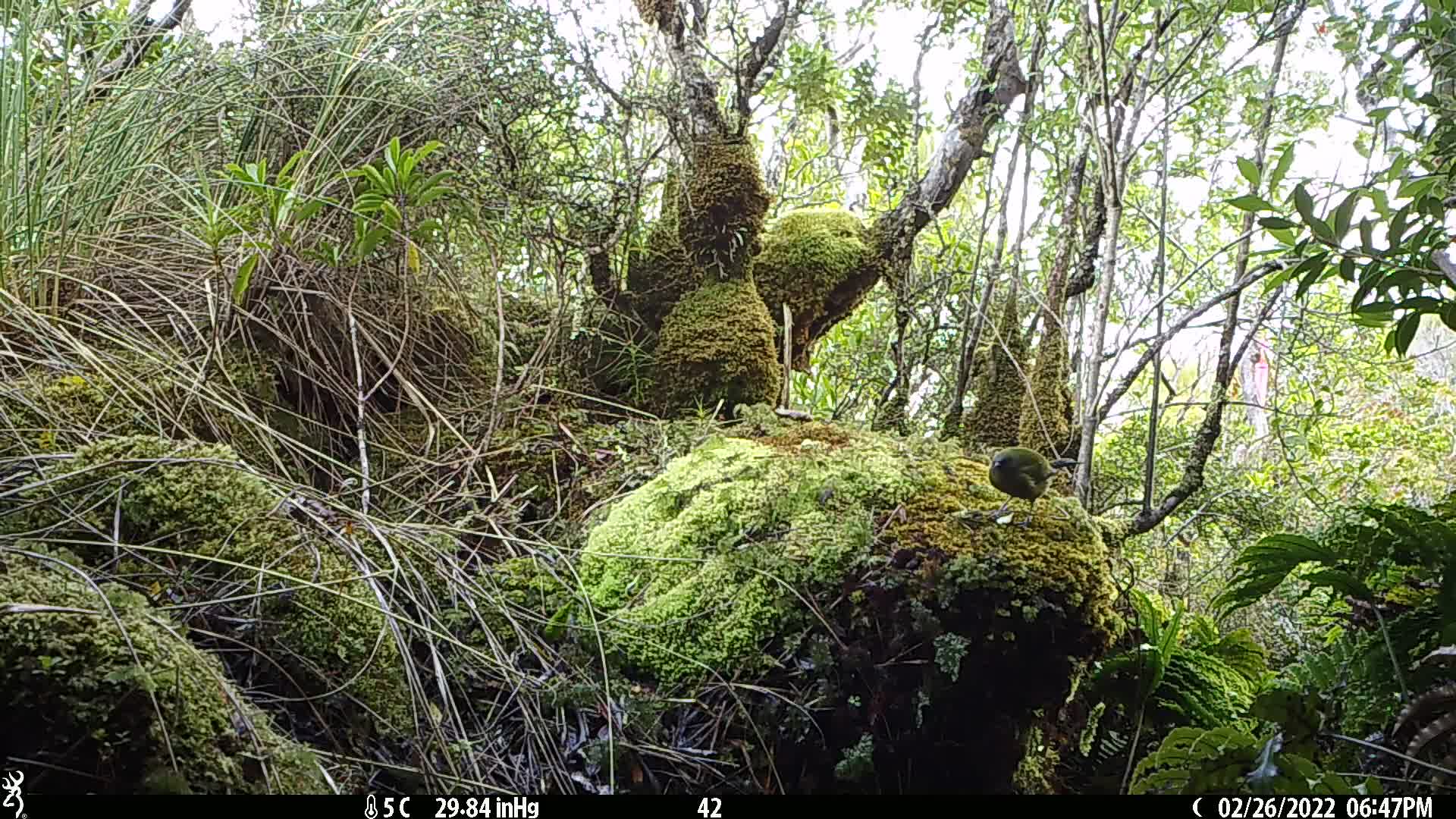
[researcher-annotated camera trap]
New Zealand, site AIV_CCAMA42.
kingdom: Animalia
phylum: Chordata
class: Aves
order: Passeriformes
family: Meliphagidae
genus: Anthornis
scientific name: Anthornis melanura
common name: new zealand bellbird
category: bellbird